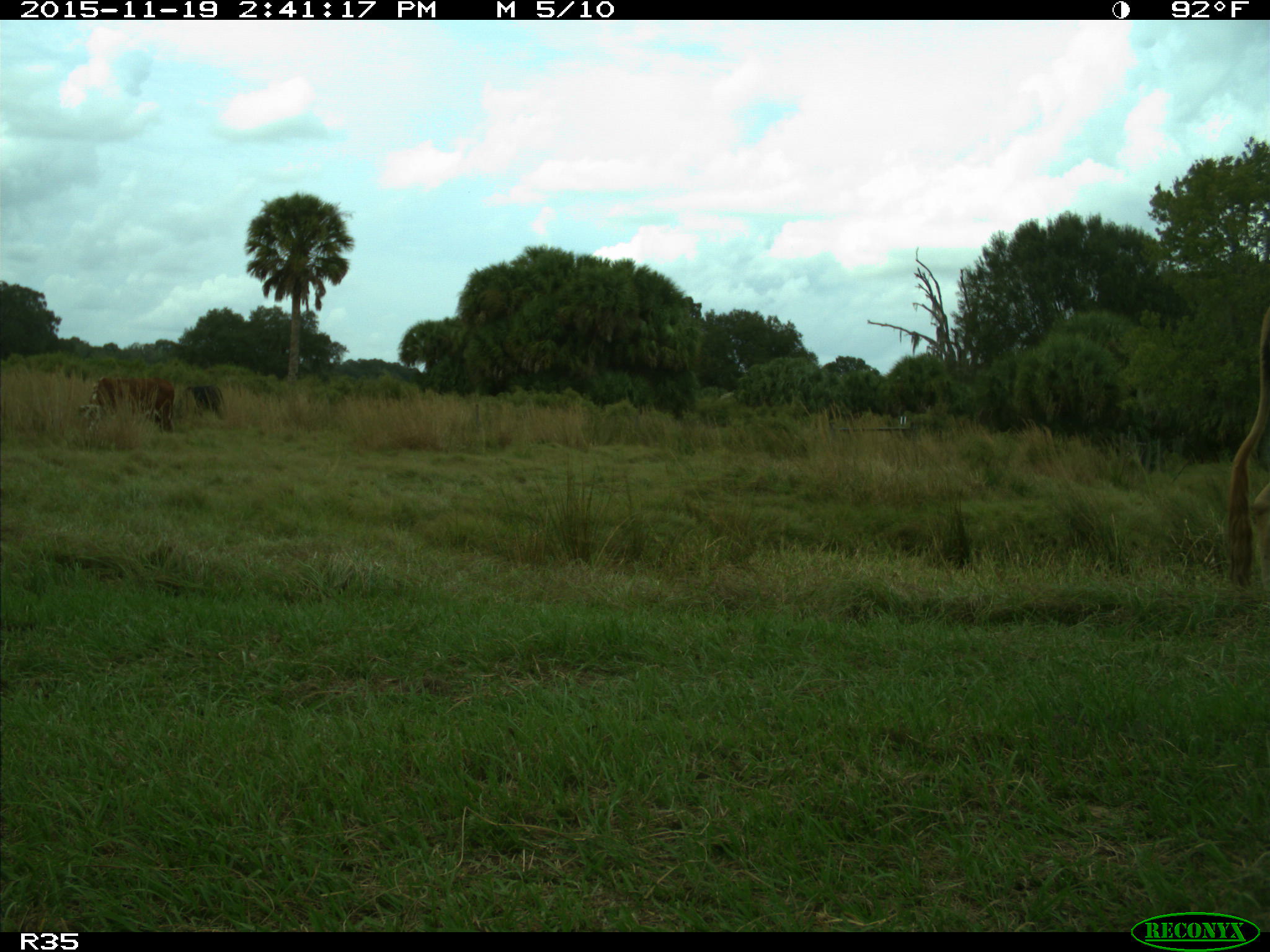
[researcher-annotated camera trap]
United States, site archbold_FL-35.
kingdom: Animalia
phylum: Chordata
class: Mammalia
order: Artiodactyla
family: Bovidae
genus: Bos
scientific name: Bos taurus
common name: domestic cow